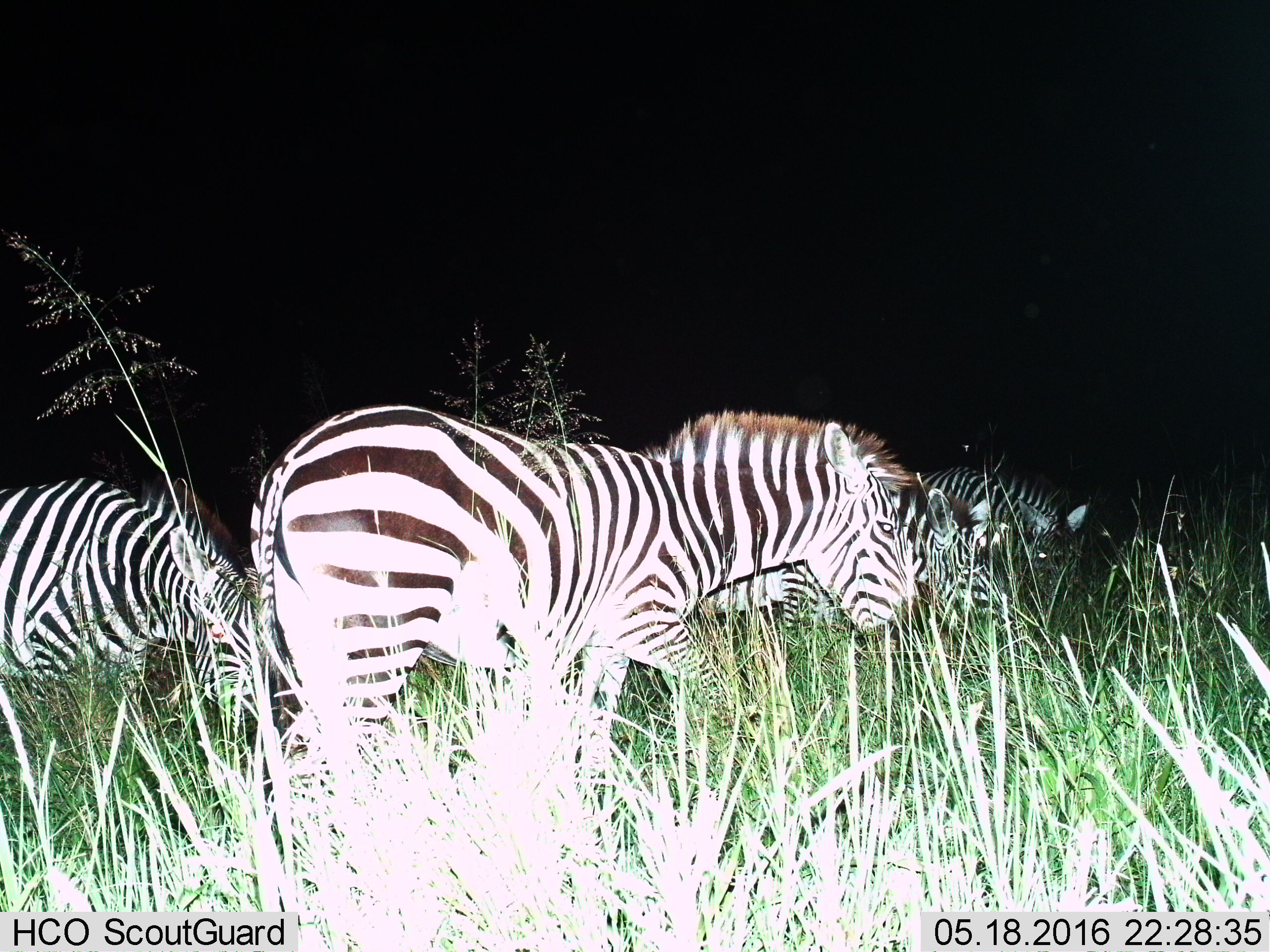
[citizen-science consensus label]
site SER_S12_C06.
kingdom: Animalia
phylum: Chordata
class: Mammalia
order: Perissodactyla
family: Equidae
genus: Equus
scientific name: Equus quagga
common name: plains zebra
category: zebraplains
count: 4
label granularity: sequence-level